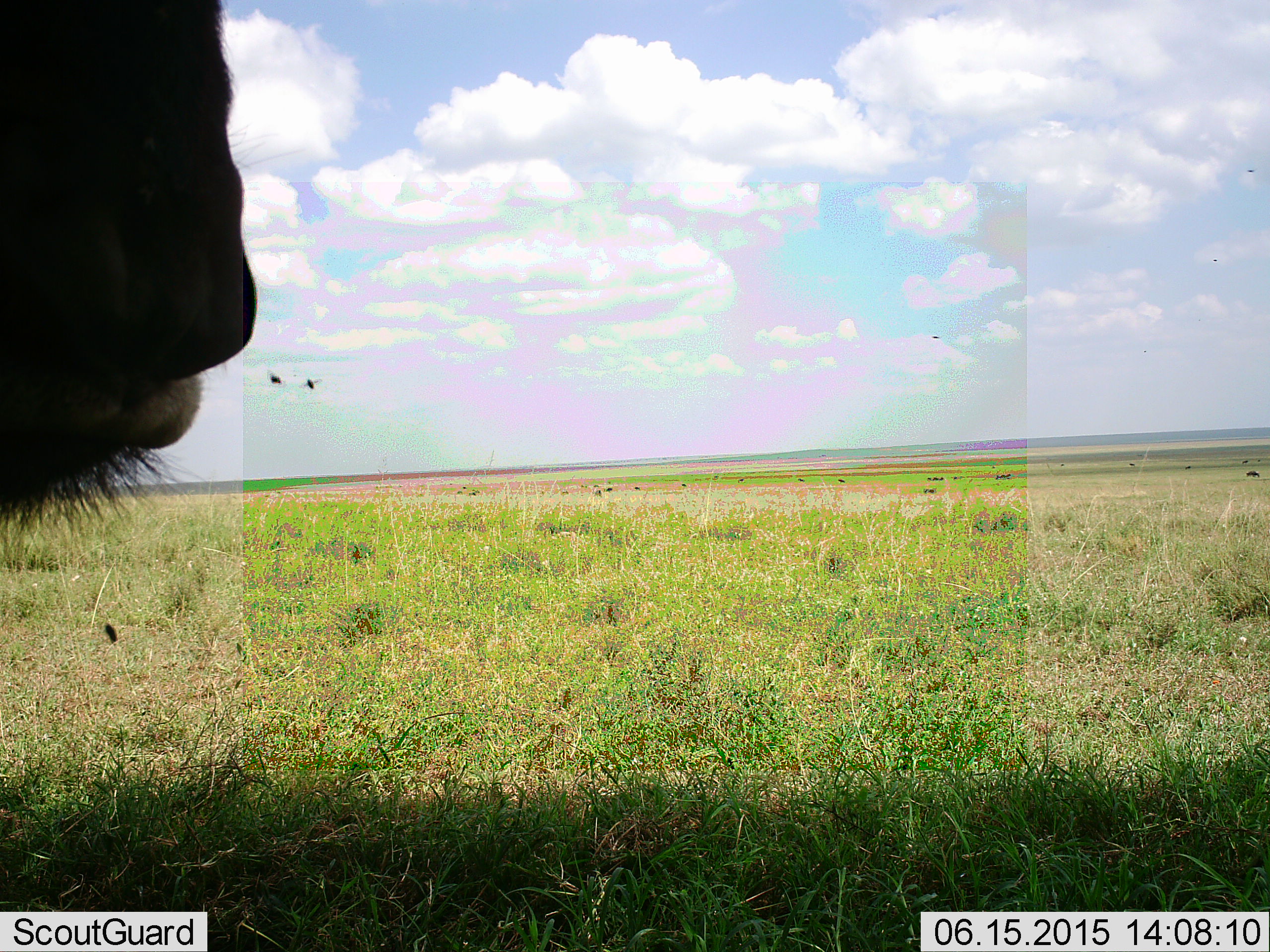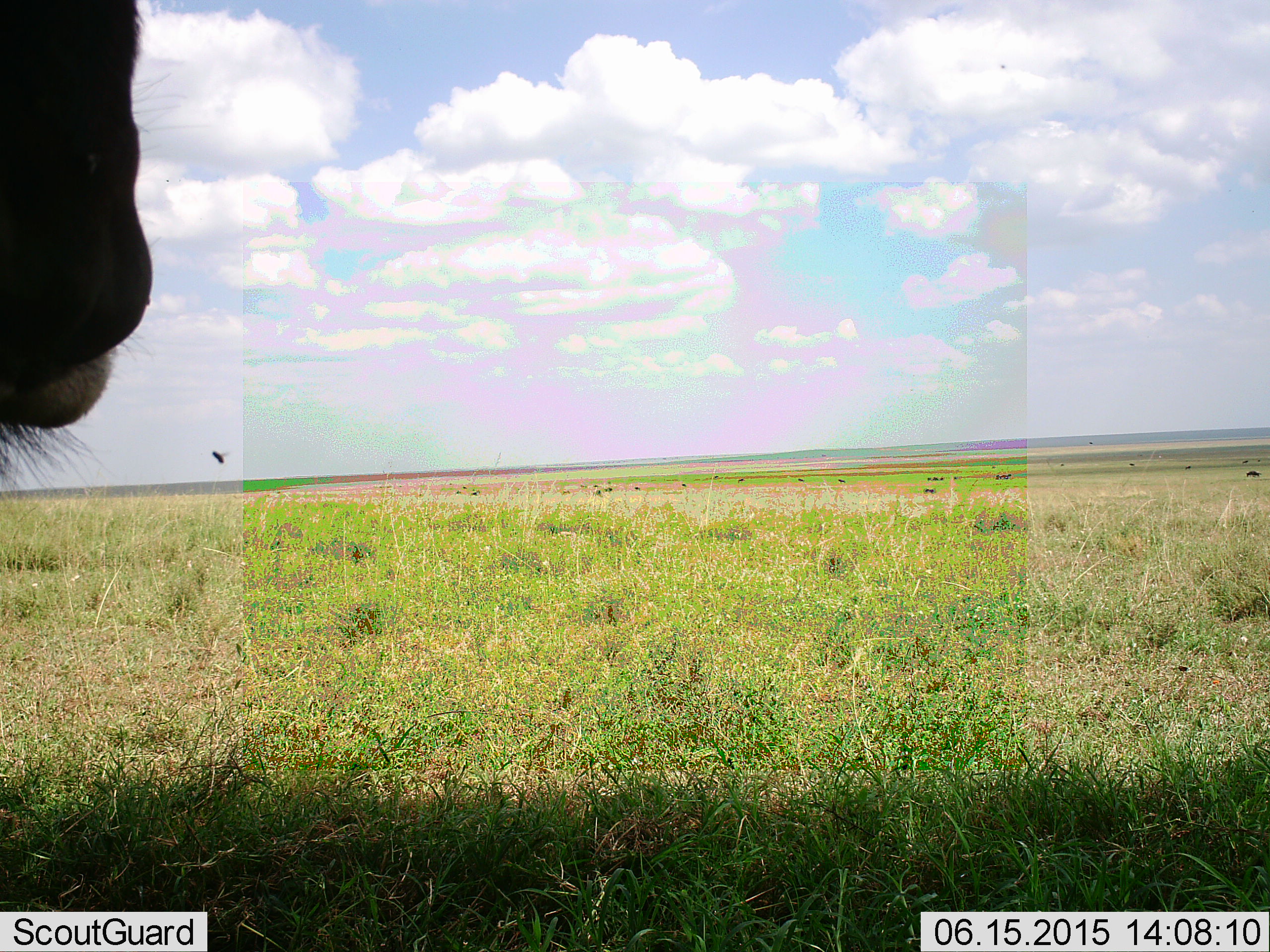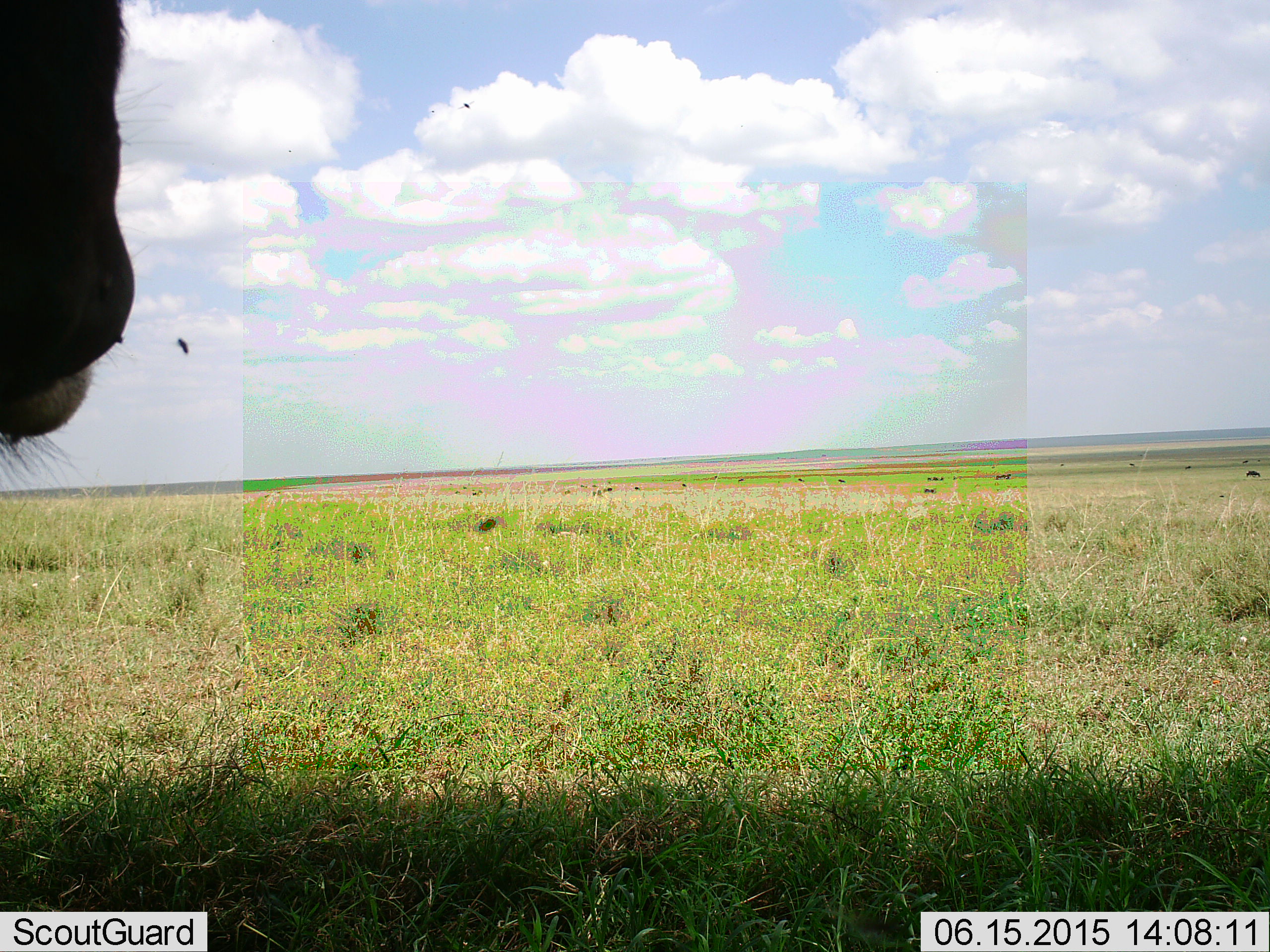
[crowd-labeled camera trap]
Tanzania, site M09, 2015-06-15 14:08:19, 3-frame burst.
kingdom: Animalia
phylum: Chordata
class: Mammalia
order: Artiodactyla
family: Bovidae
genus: Connochaetes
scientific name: Connochaetes taurinus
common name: blue wildebeest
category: wildebeest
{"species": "wildebeest (blue wildebeest) (Connochaetes taurinus)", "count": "1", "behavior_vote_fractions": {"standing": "86%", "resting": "7%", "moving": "21%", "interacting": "0%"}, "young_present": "0%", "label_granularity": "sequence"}